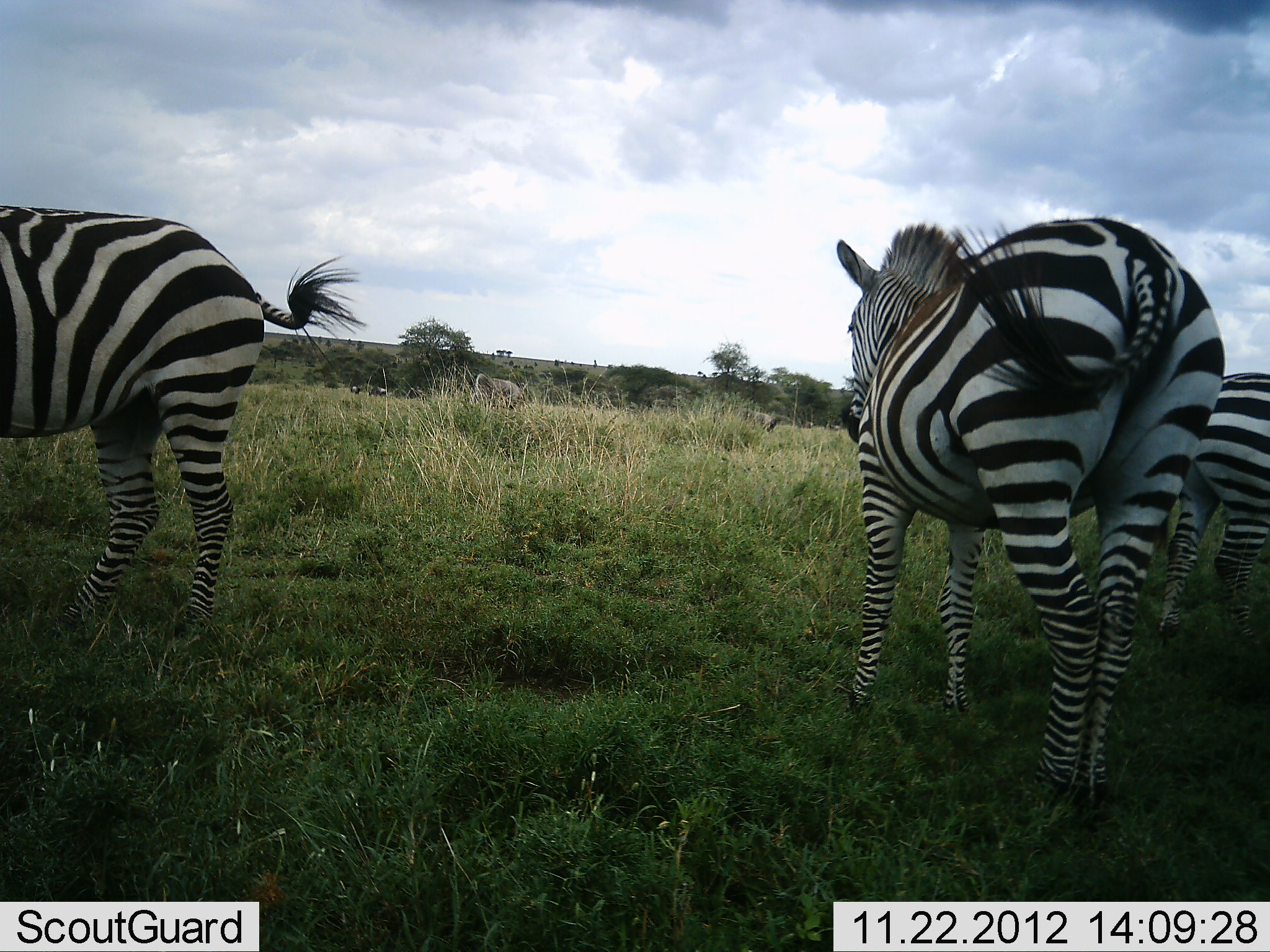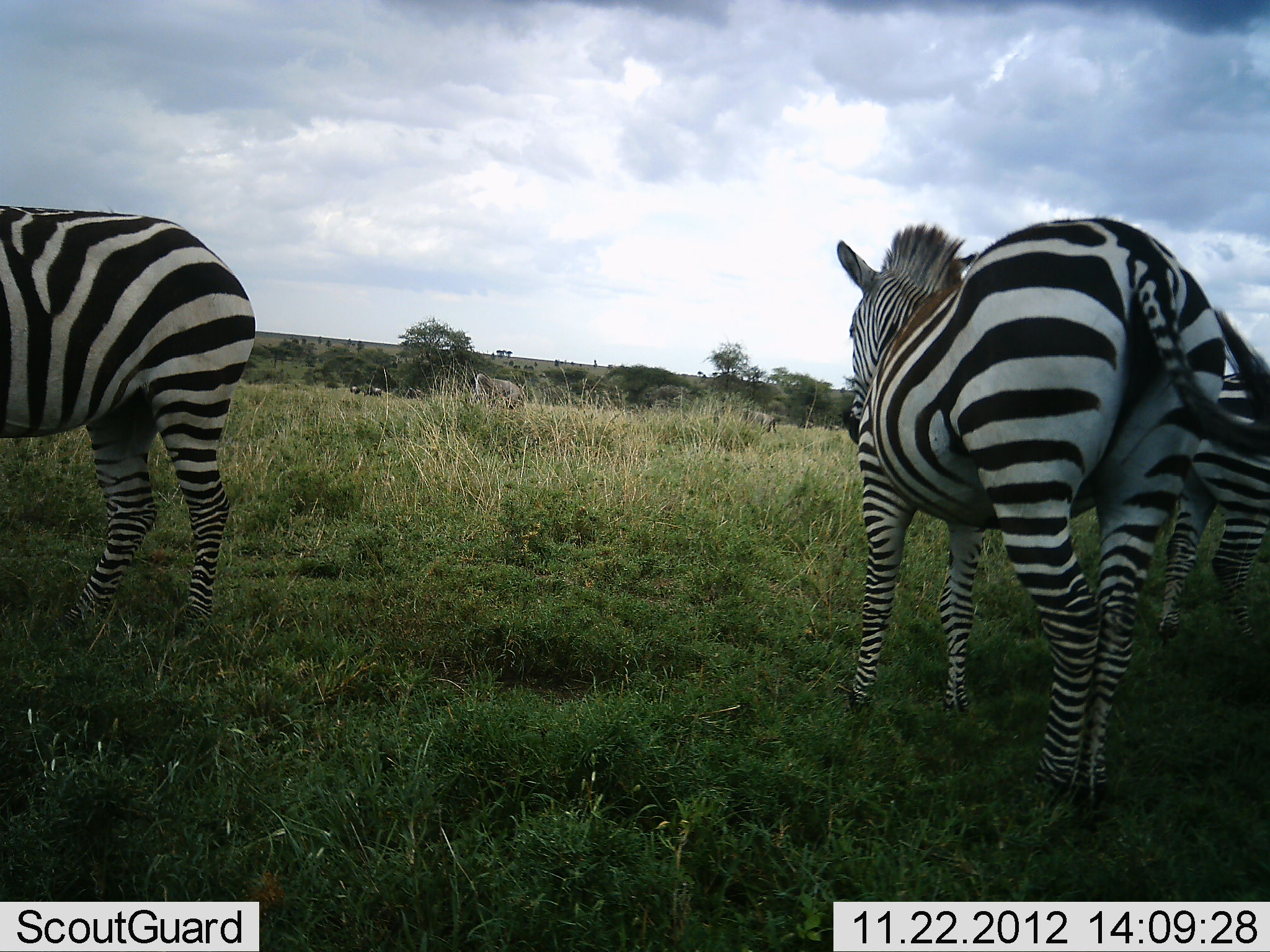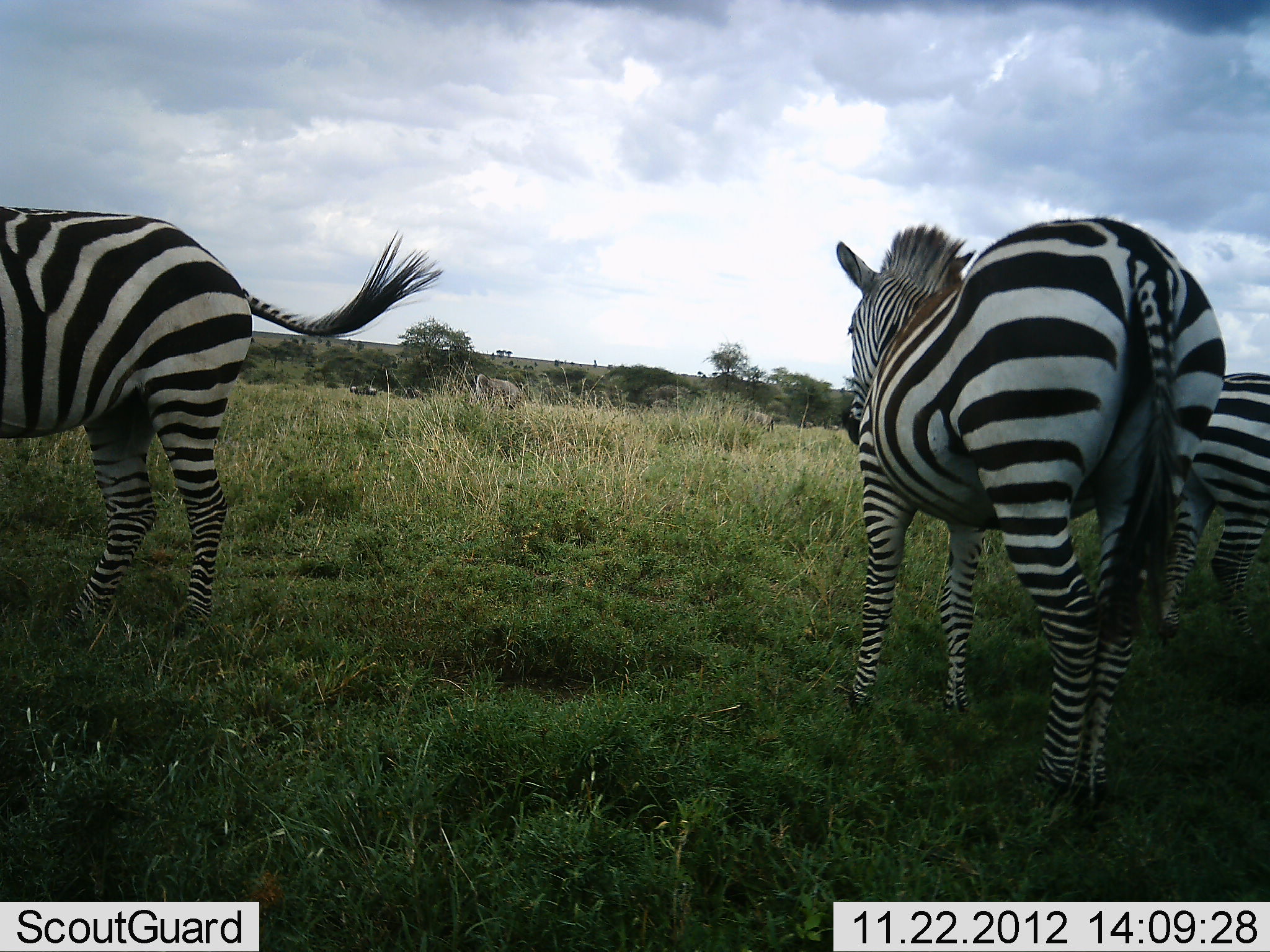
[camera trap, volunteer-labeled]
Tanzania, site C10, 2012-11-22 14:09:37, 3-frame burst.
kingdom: Animalia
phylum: Chordata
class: Mammalia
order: Perissodactyla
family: Equidae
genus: Equus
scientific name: Equus quagga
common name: plains zebra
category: zebra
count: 3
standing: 83%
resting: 0%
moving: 8%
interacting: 0%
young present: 0%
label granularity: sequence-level